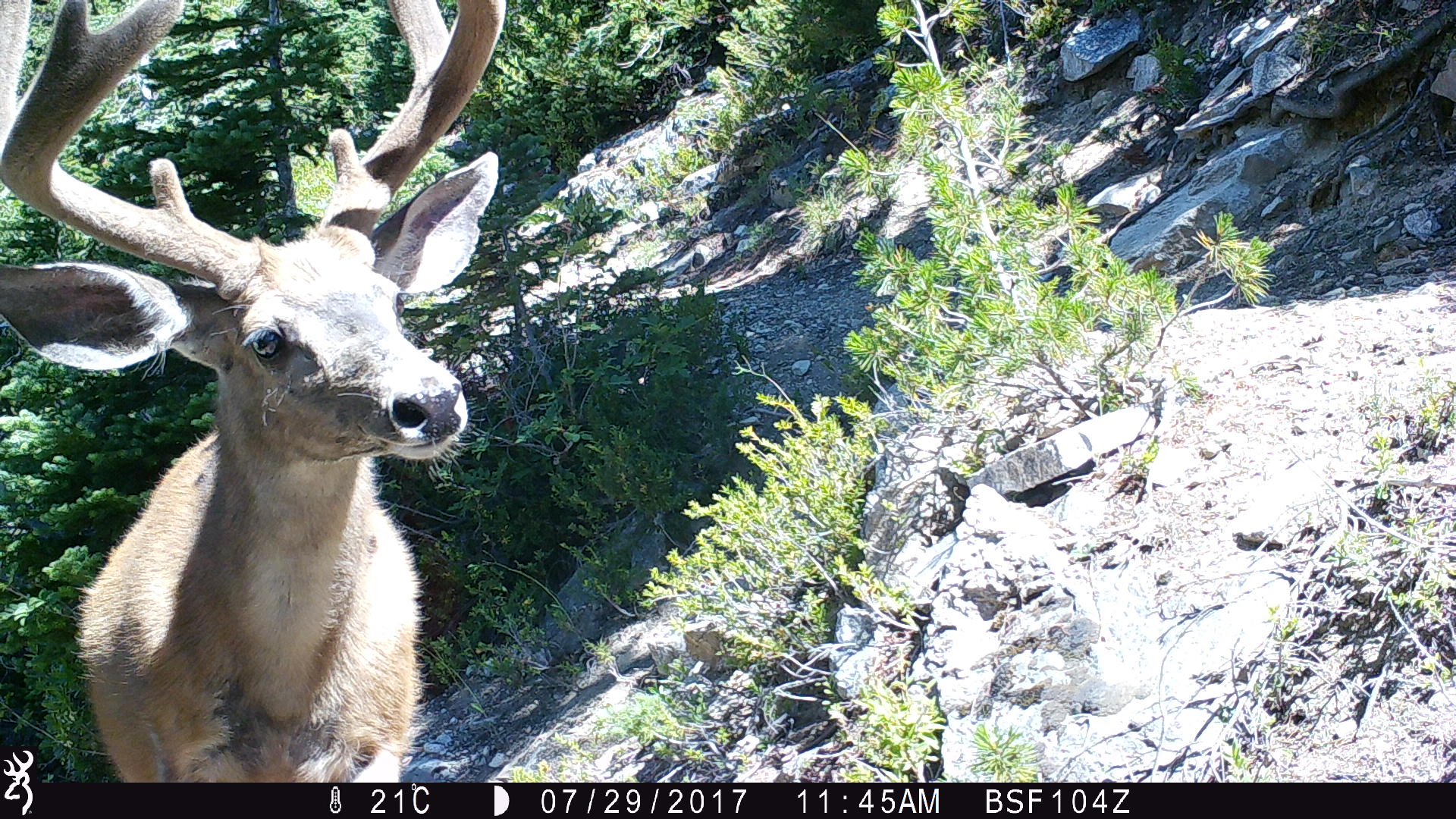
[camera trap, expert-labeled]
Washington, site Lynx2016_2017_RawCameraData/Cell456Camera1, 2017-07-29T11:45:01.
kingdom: Animalia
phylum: Chordata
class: Mammalia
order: Artiodactyla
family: Cervidae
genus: Odocoileus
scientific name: Odocoileus hemionus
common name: mule deer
Odocoileus hemionus (mule deer). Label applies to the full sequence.